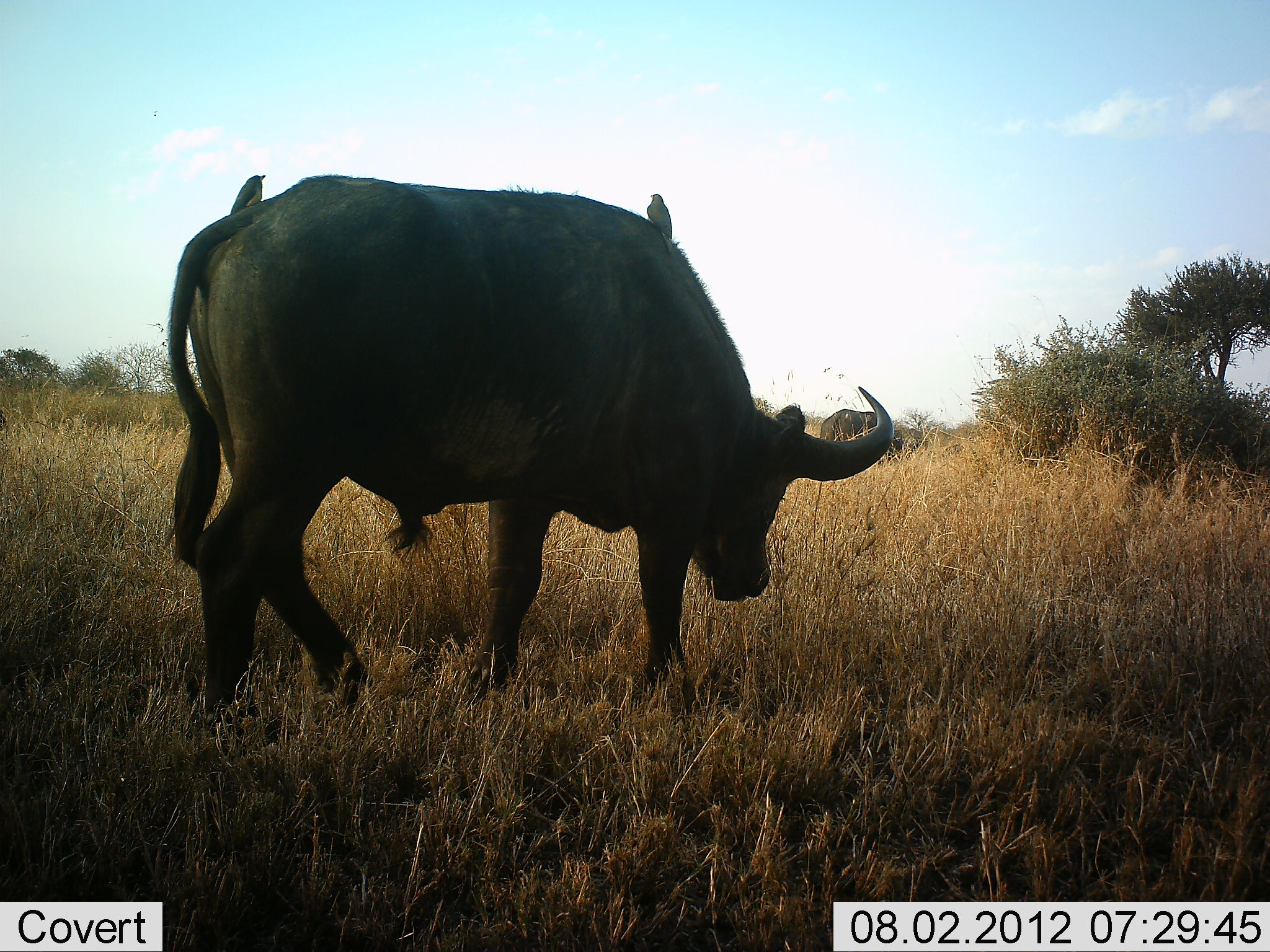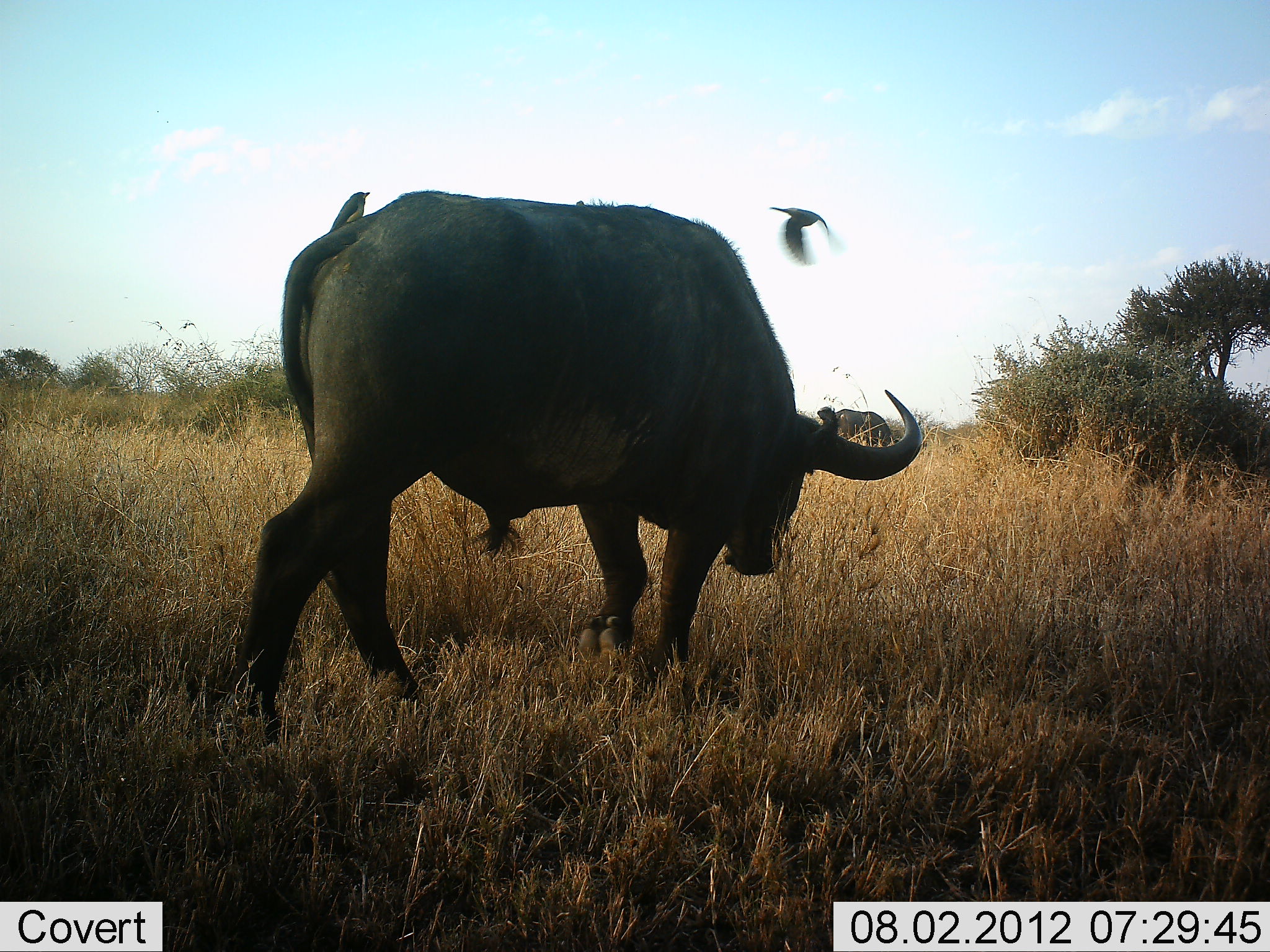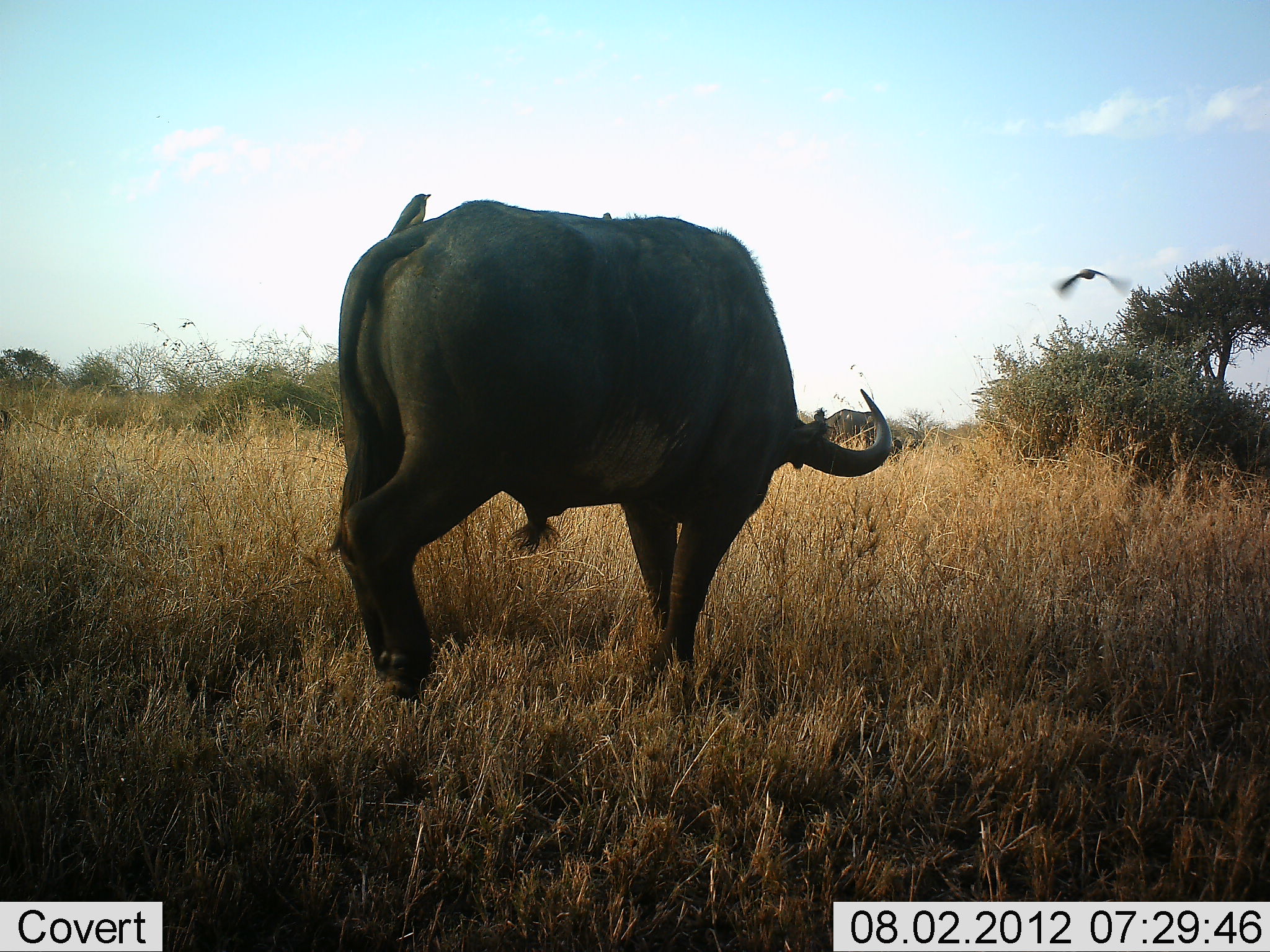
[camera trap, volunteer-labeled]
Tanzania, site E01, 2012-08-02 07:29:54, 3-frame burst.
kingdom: Animalia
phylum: Chordata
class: Mammalia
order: Artiodactyla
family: Bovidae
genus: Syncerus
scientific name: Syncerus caffer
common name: cape buffalo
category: buffalo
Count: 2.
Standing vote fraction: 13%.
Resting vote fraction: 0%.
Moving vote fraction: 80%.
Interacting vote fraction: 0%.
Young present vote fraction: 0%.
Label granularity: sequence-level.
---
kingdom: Animalia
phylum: Chordata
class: Aves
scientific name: Aves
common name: bird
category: otherbird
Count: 2.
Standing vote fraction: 60%.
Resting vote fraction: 20%.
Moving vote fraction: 70%.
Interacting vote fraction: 20%.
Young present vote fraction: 0%.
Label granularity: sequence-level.